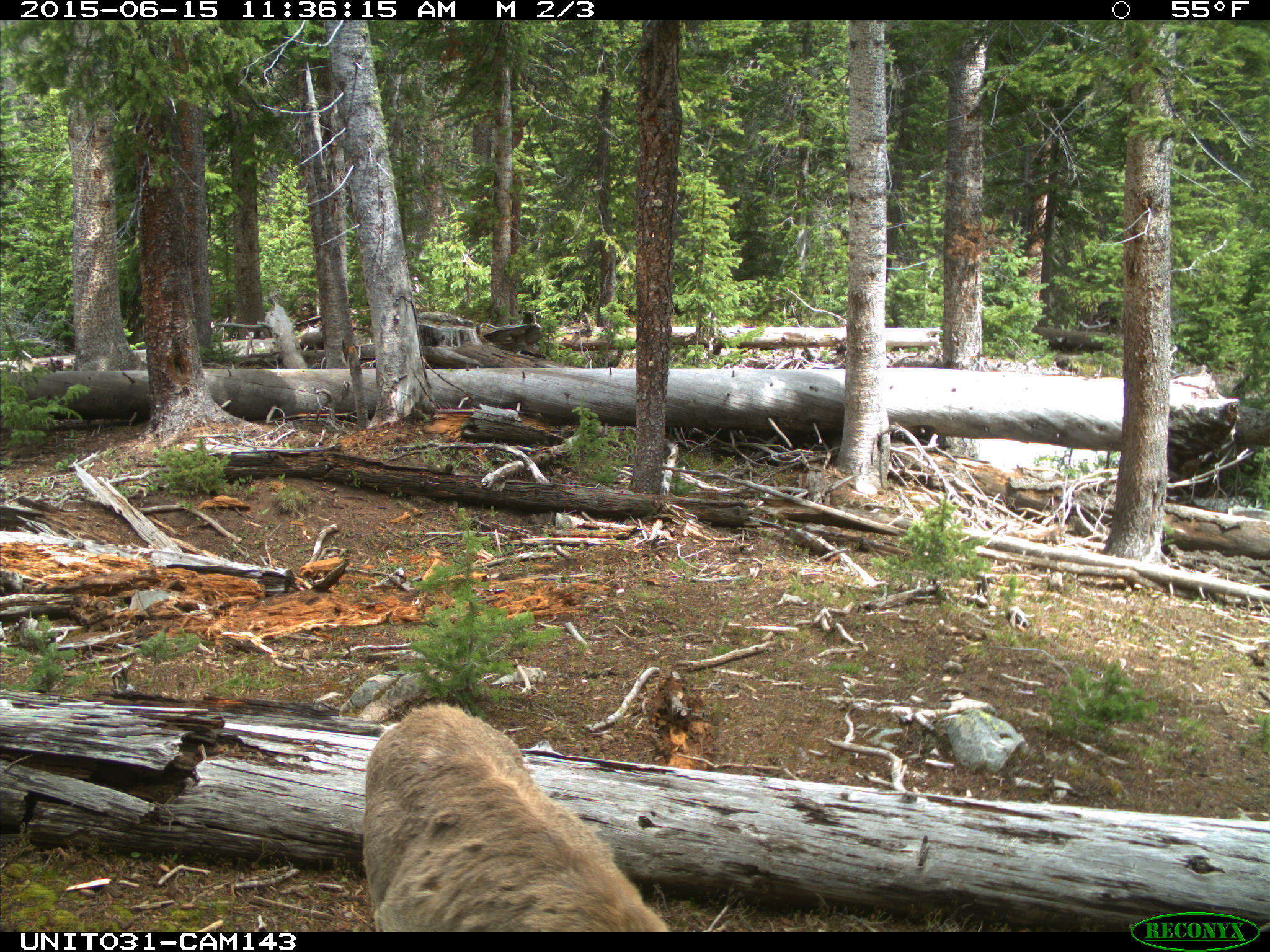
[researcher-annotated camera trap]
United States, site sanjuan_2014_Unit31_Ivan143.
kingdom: Animalia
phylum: Chordata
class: Mammalia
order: Artiodactyla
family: Cervidae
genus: Odocoileus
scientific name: Odocoileus hemionus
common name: mule deer